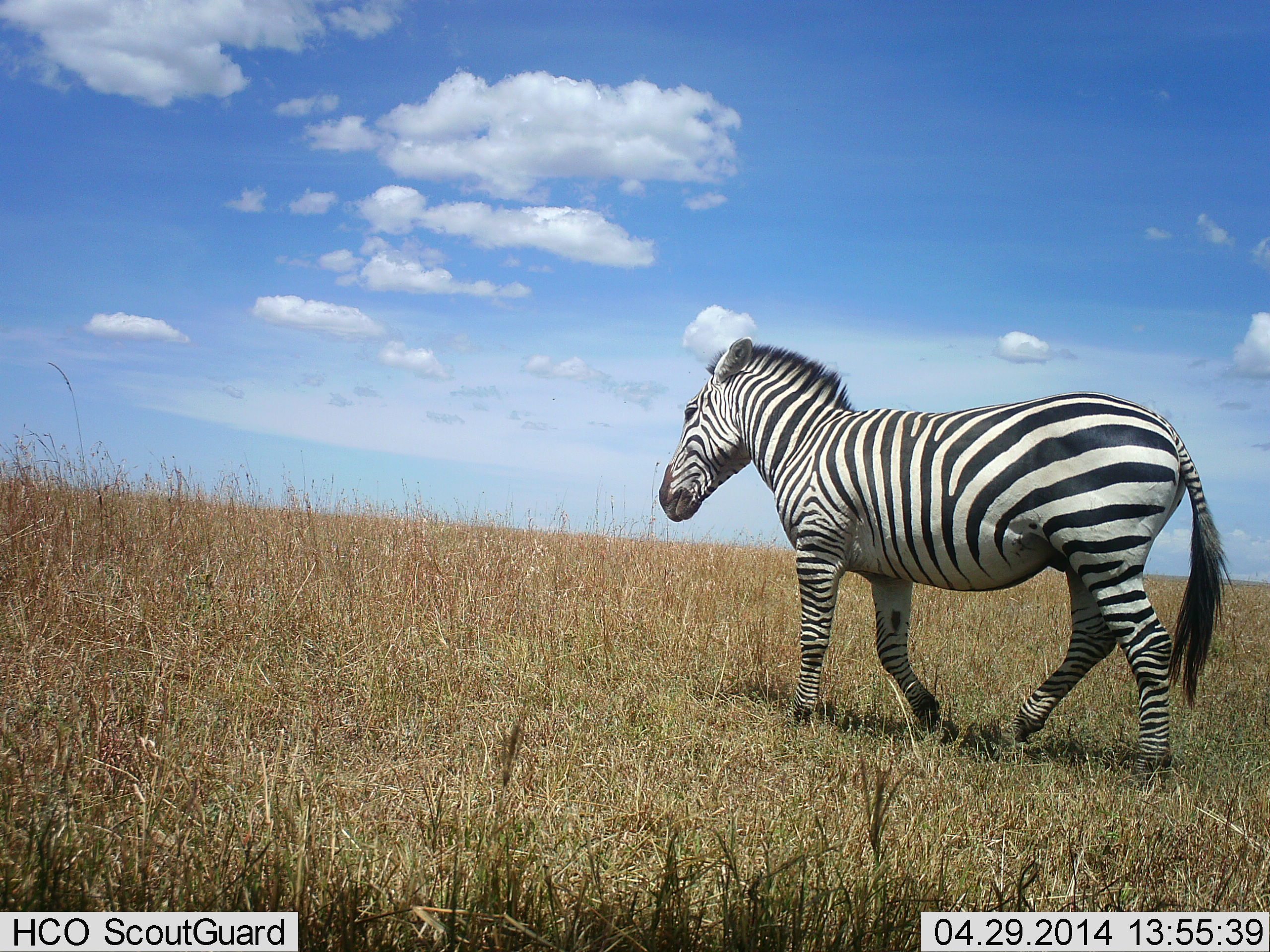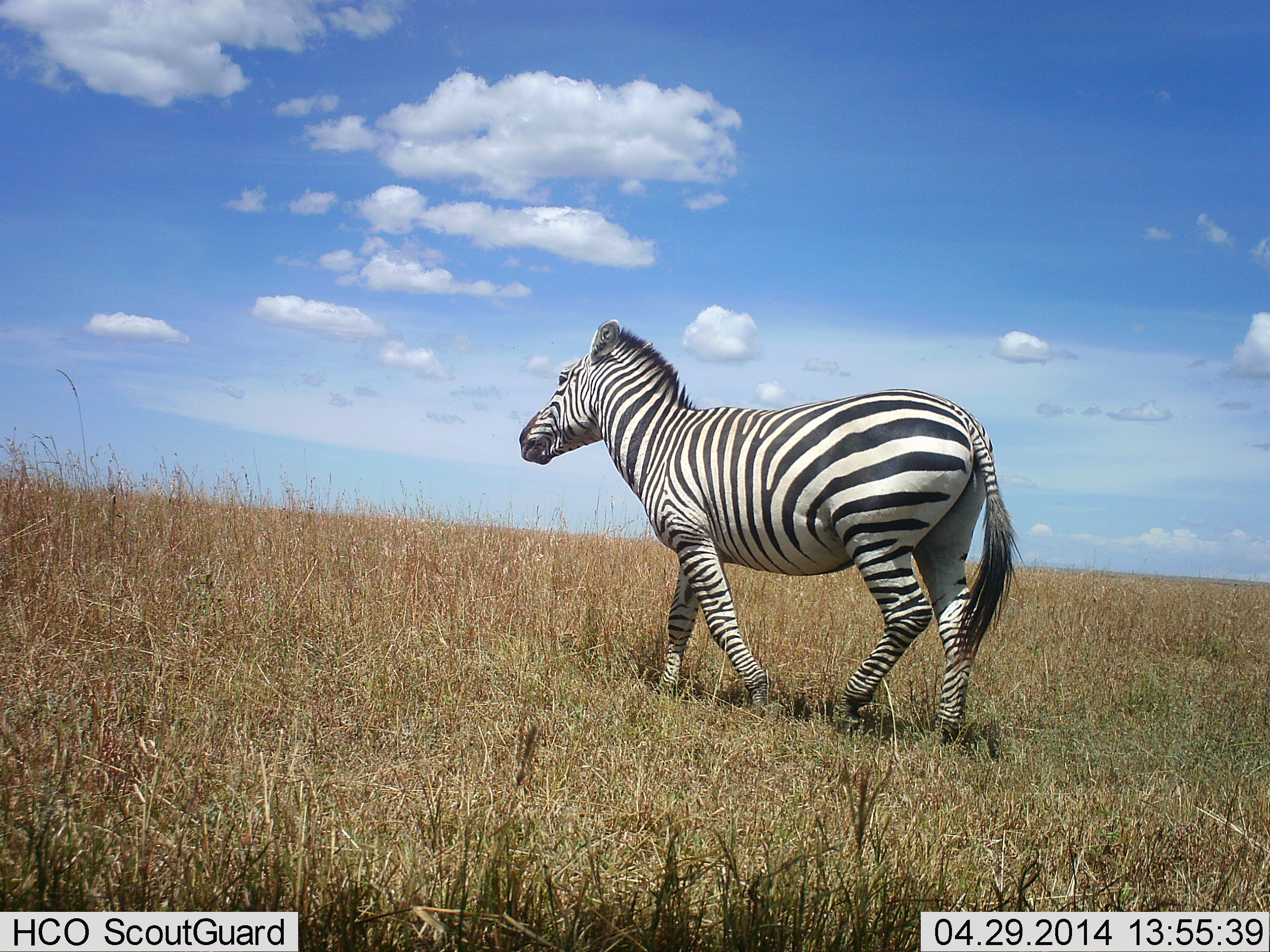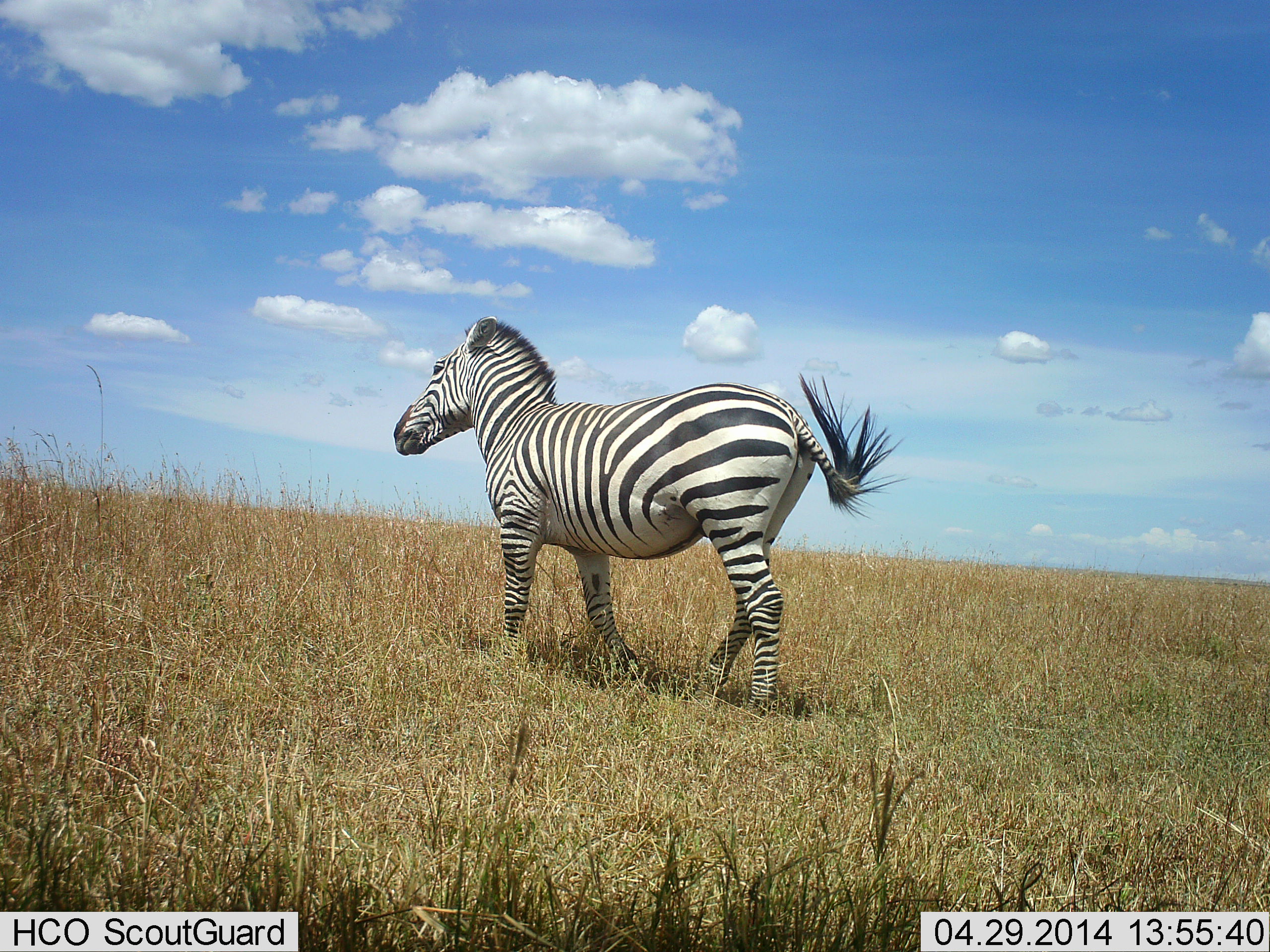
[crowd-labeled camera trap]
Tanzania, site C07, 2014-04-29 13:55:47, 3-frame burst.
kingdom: Animalia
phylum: Chordata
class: Mammalia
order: Perissodactyla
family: Equidae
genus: Equus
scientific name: Equus quagga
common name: plains zebra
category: zebra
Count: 1.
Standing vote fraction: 10%.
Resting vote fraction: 0%.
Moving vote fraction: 100%.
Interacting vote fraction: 0%.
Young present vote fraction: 0%.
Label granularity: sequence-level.